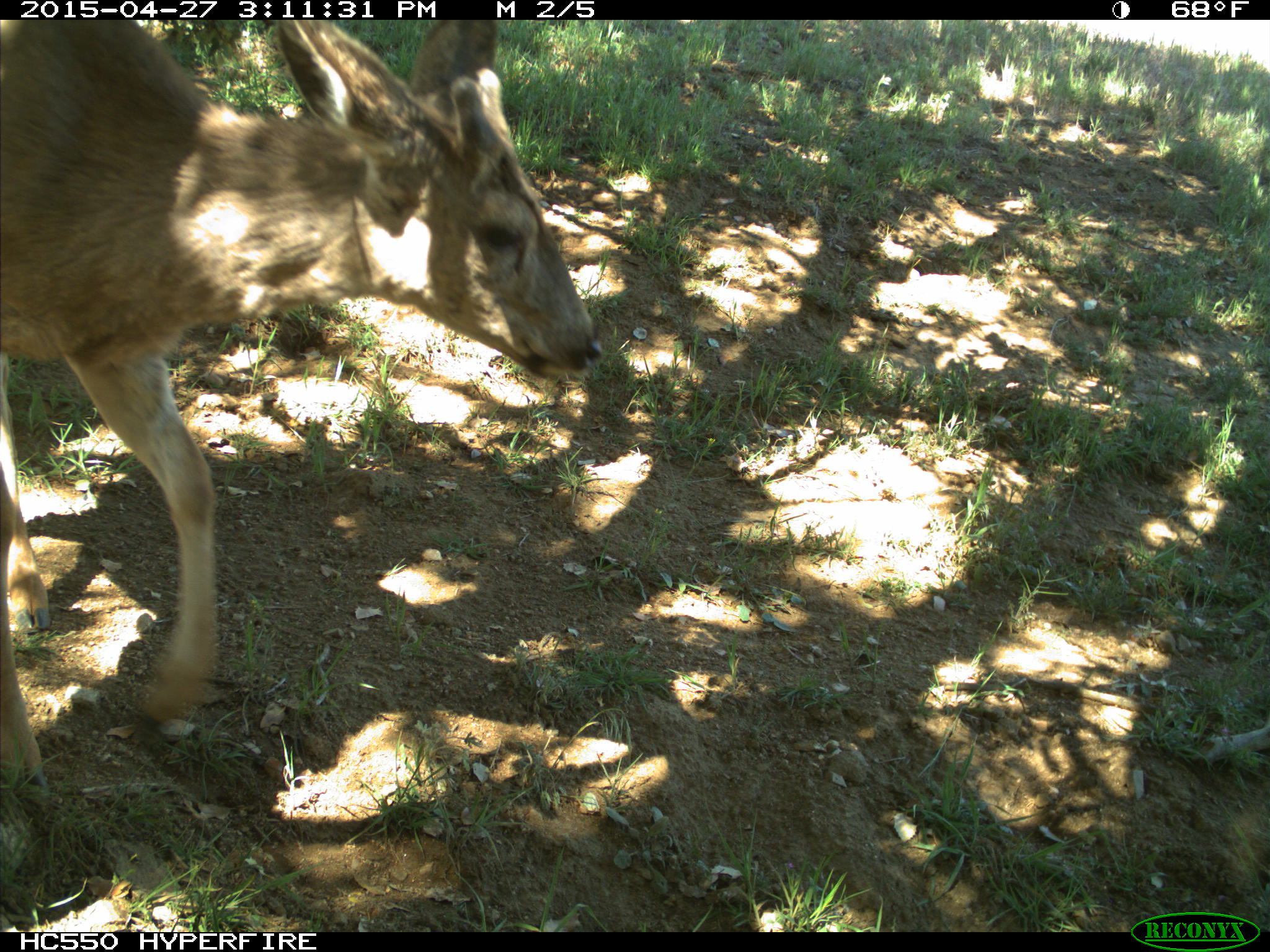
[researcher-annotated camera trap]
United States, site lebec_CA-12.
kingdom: Animalia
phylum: Chordata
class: Mammalia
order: Artiodactyla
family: Cervidae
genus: Odocoileus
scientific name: Odocoileus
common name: deer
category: unidentified deer